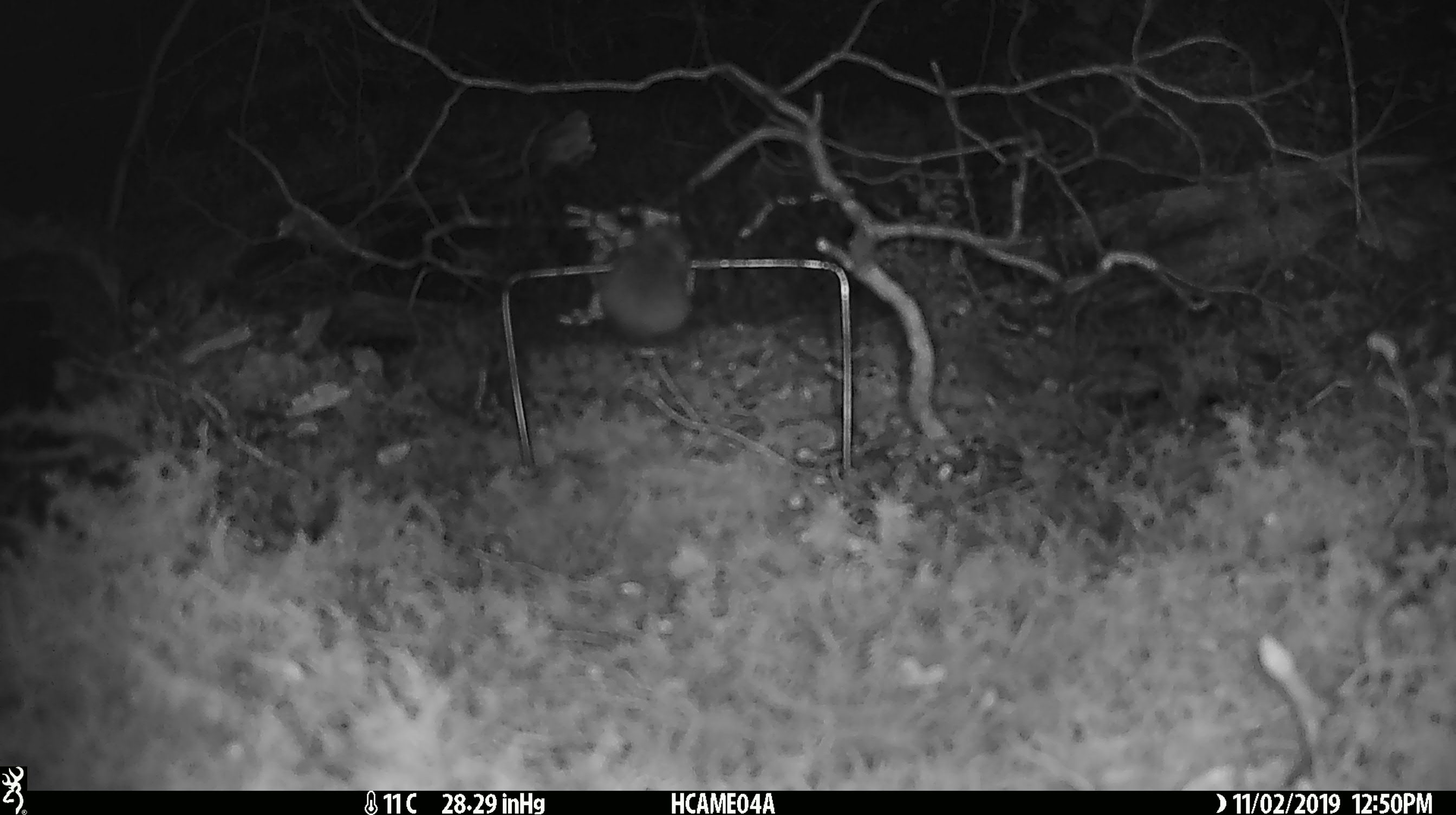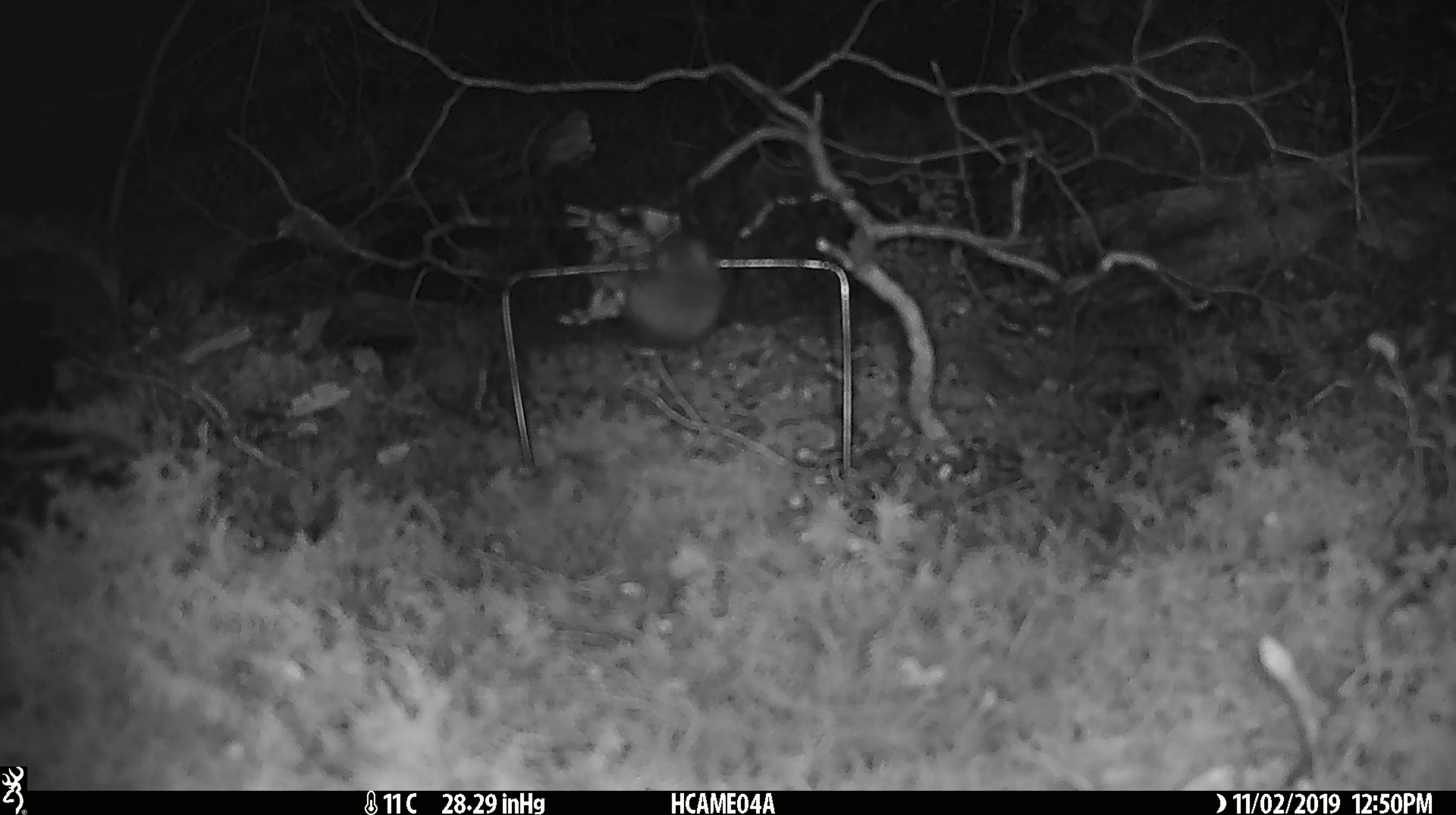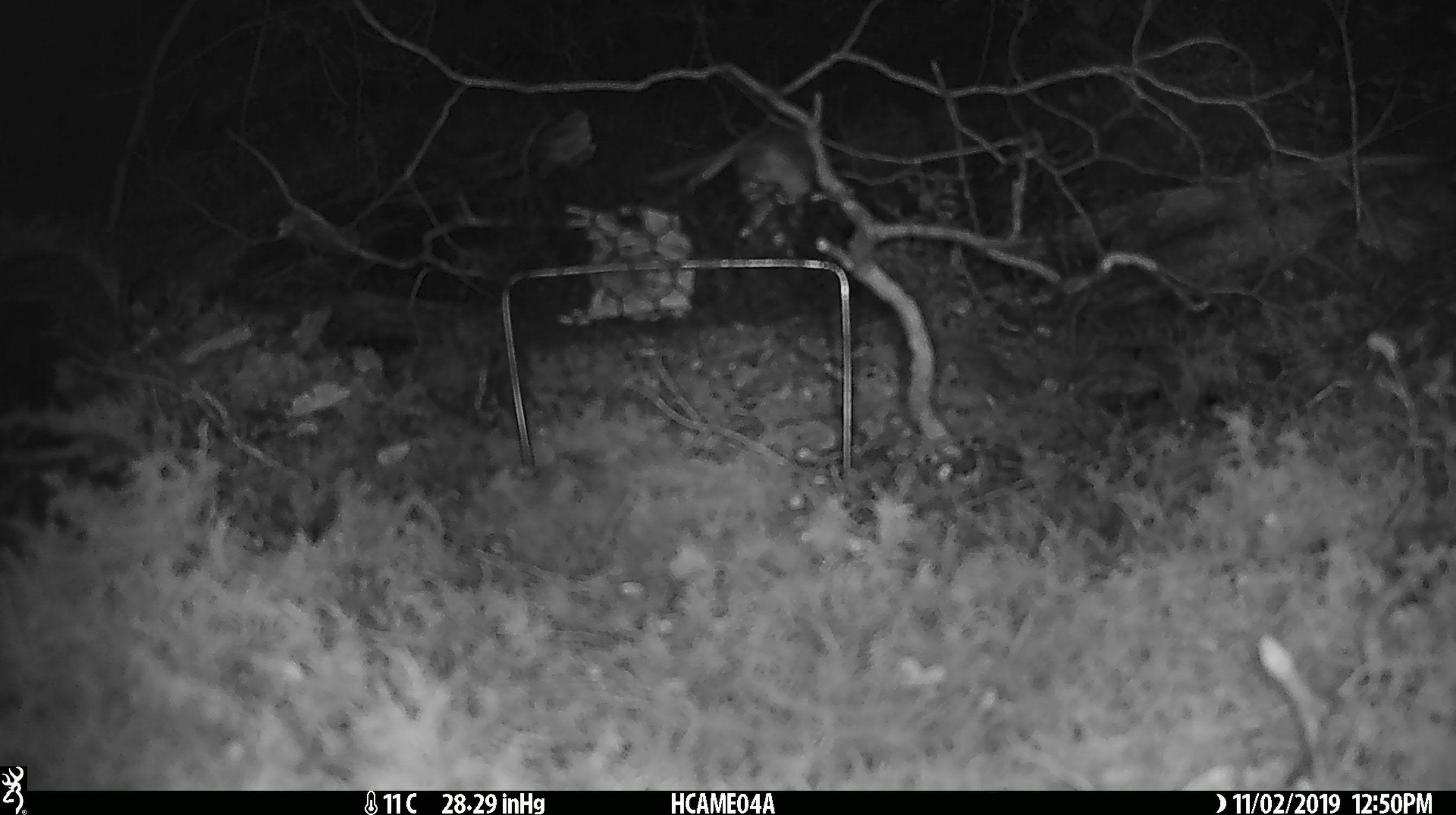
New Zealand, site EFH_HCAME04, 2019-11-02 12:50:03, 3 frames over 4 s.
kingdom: Animalia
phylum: Chordata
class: Mammalia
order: Rodentia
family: Muridae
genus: Mus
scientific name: Mus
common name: mouse